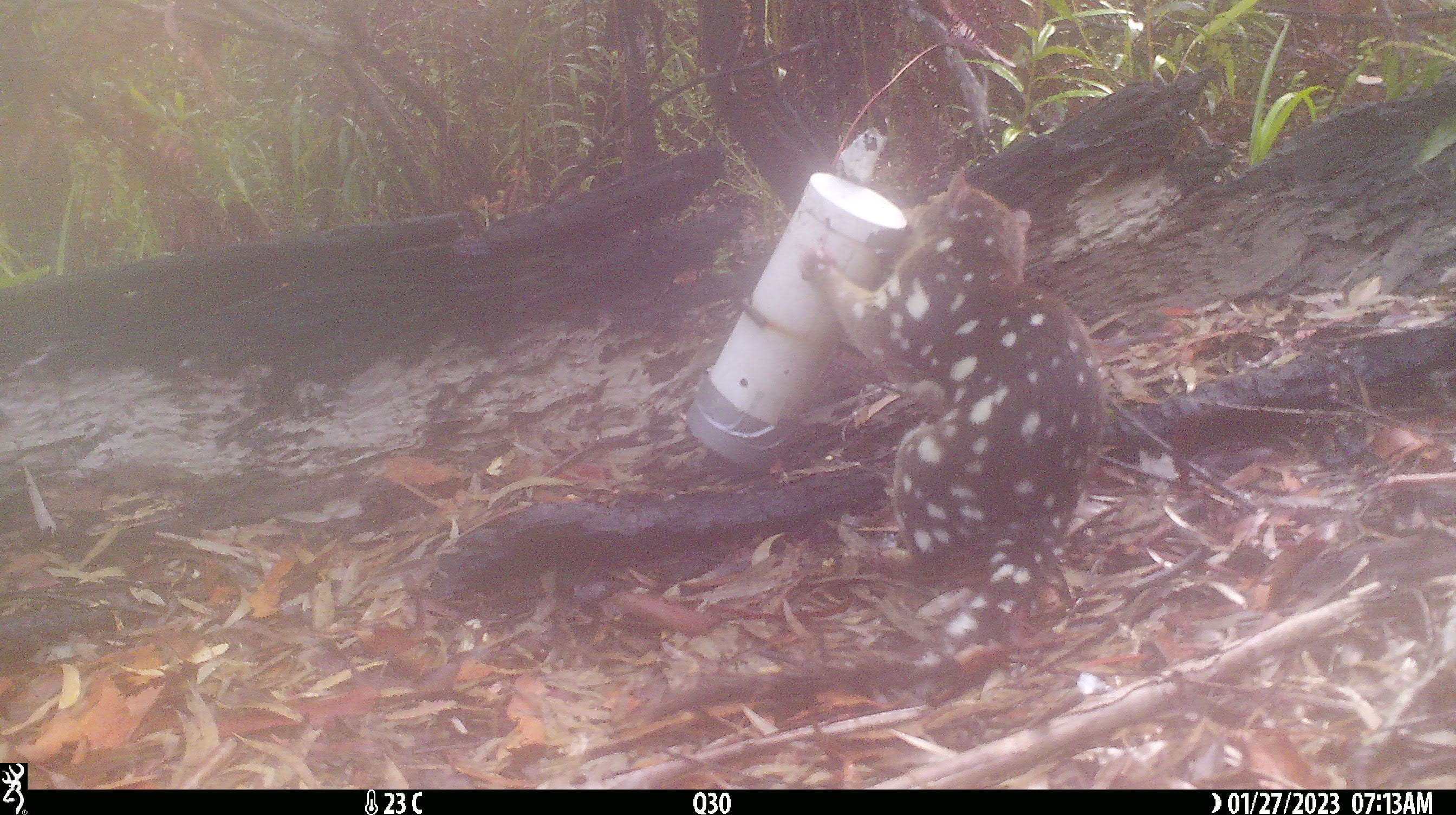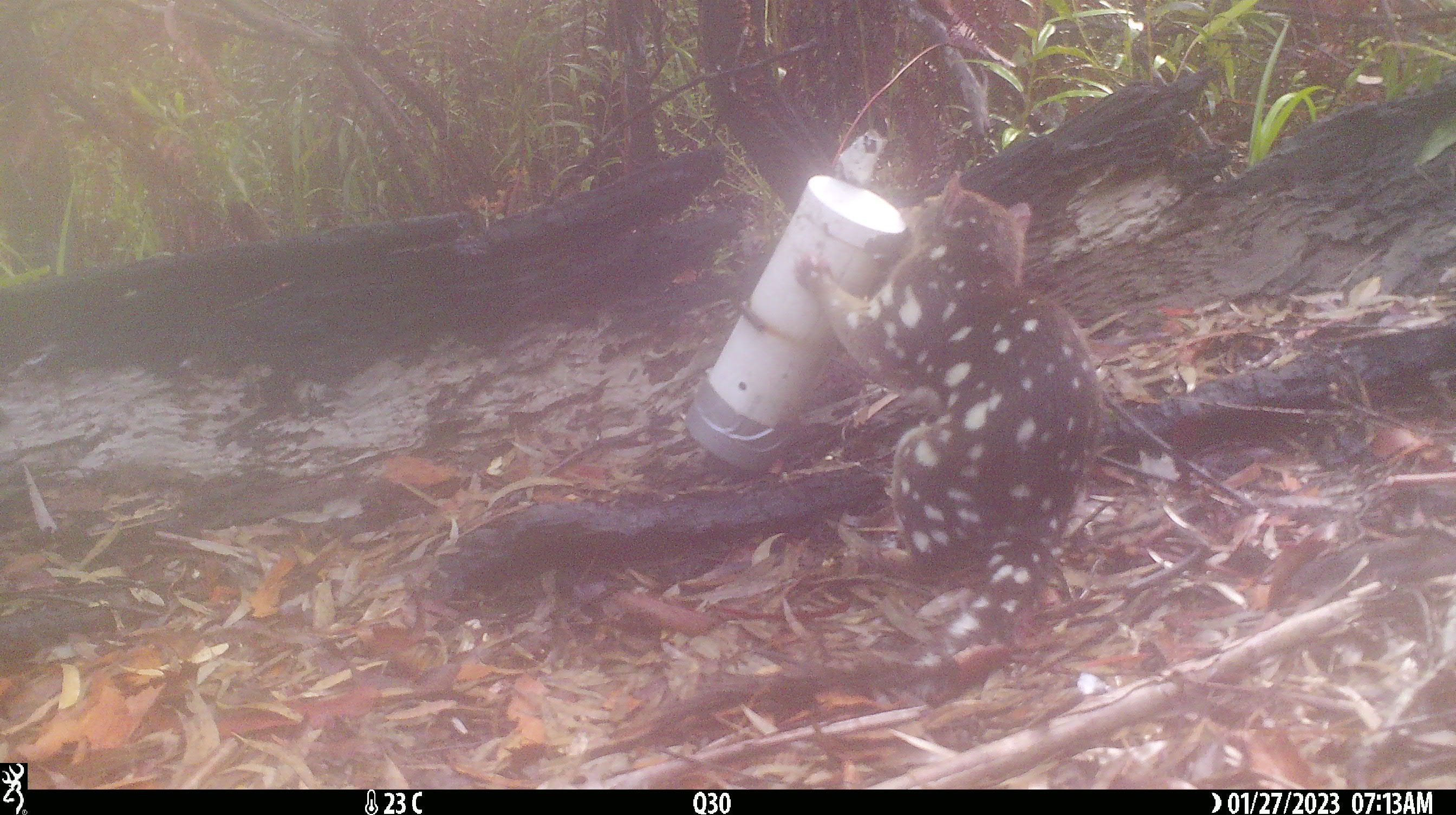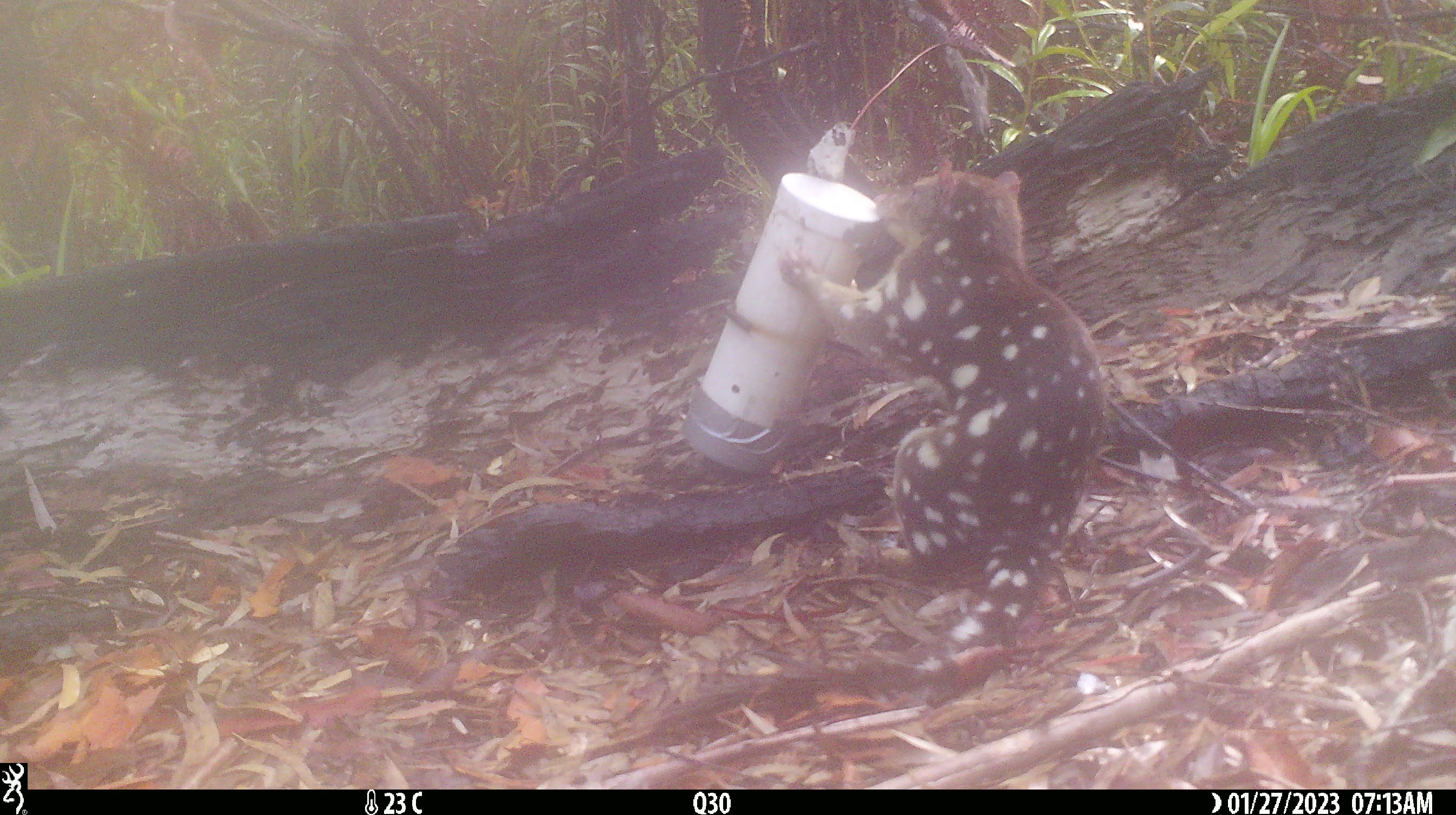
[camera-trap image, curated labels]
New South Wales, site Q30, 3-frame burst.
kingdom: Animalia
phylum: Chordata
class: Mammalia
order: Dasyuromorphia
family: Dasyuridae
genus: Dasyurus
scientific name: Dasyurus maculatus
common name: spotted-tailed quoll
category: quoll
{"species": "quoll (spotted-tailed quoll) (Dasyurus maculatus)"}